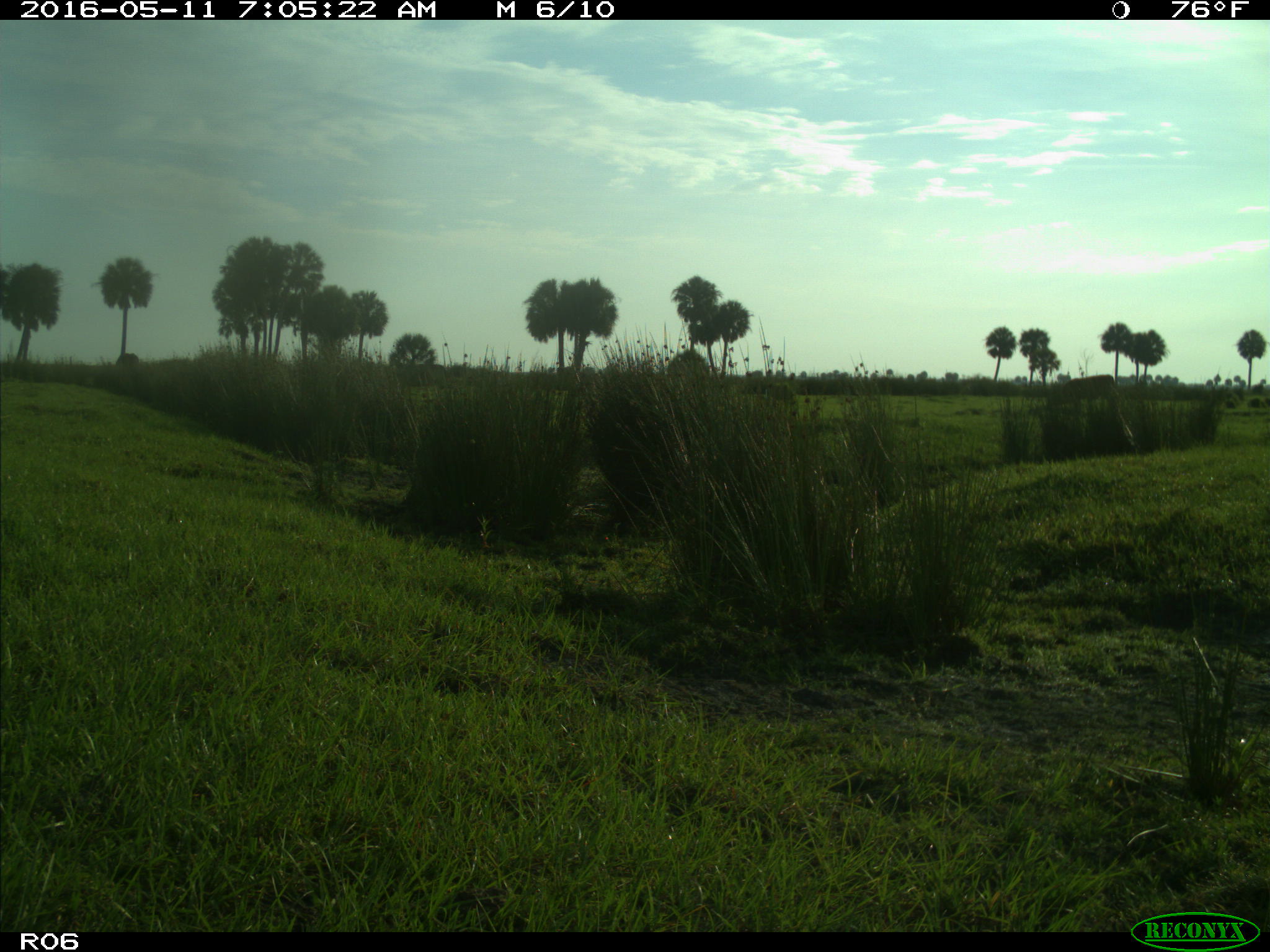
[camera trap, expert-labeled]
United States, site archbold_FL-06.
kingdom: Animalia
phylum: Chordata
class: Mammalia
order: Artiodactyla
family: Bovidae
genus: Bos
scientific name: Bos taurus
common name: domestic cow